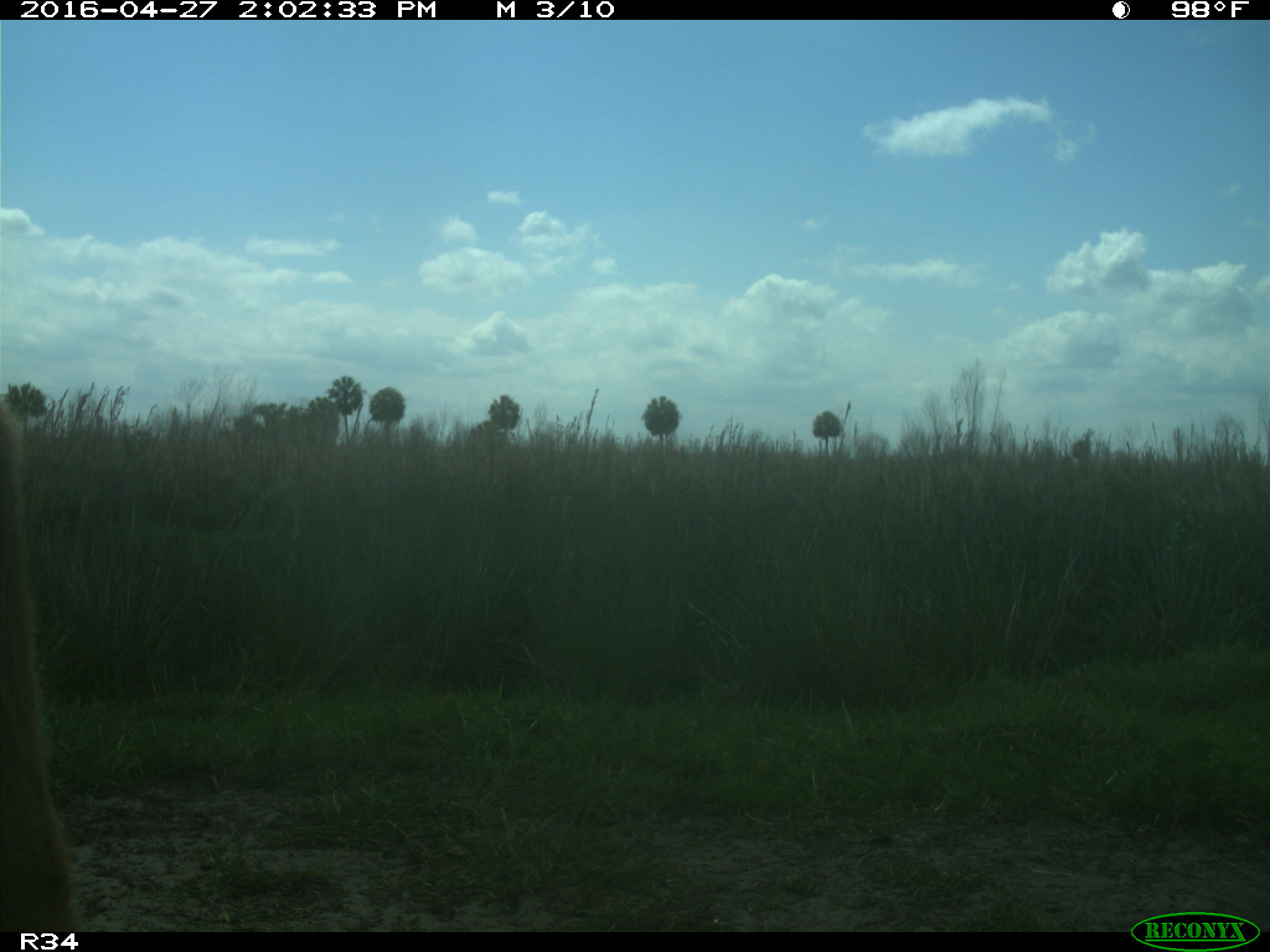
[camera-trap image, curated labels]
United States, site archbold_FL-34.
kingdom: Animalia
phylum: Chordata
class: Mammalia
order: Artiodactyla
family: Bovidae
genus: Bos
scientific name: Bos taurus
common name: domestic cow